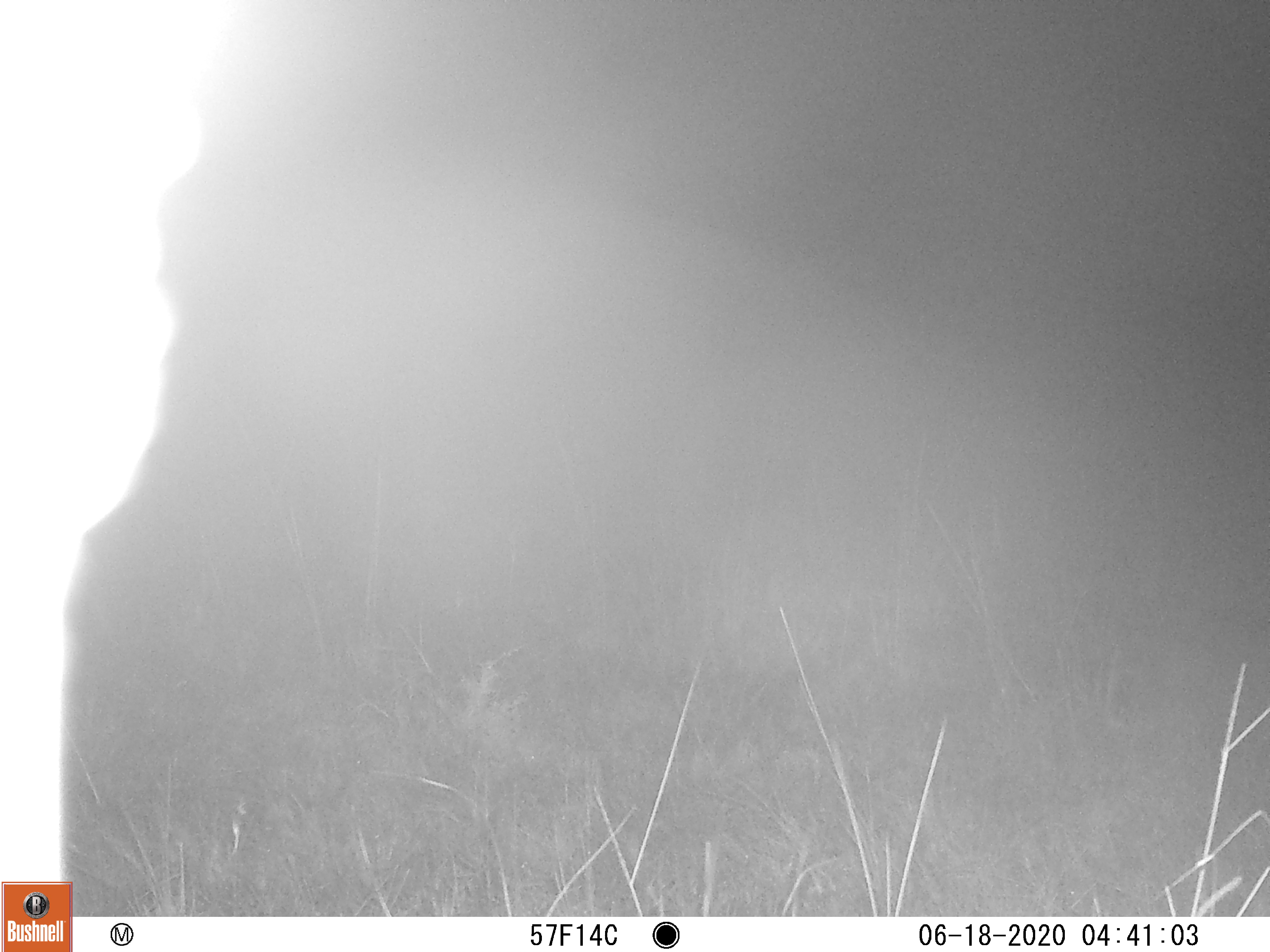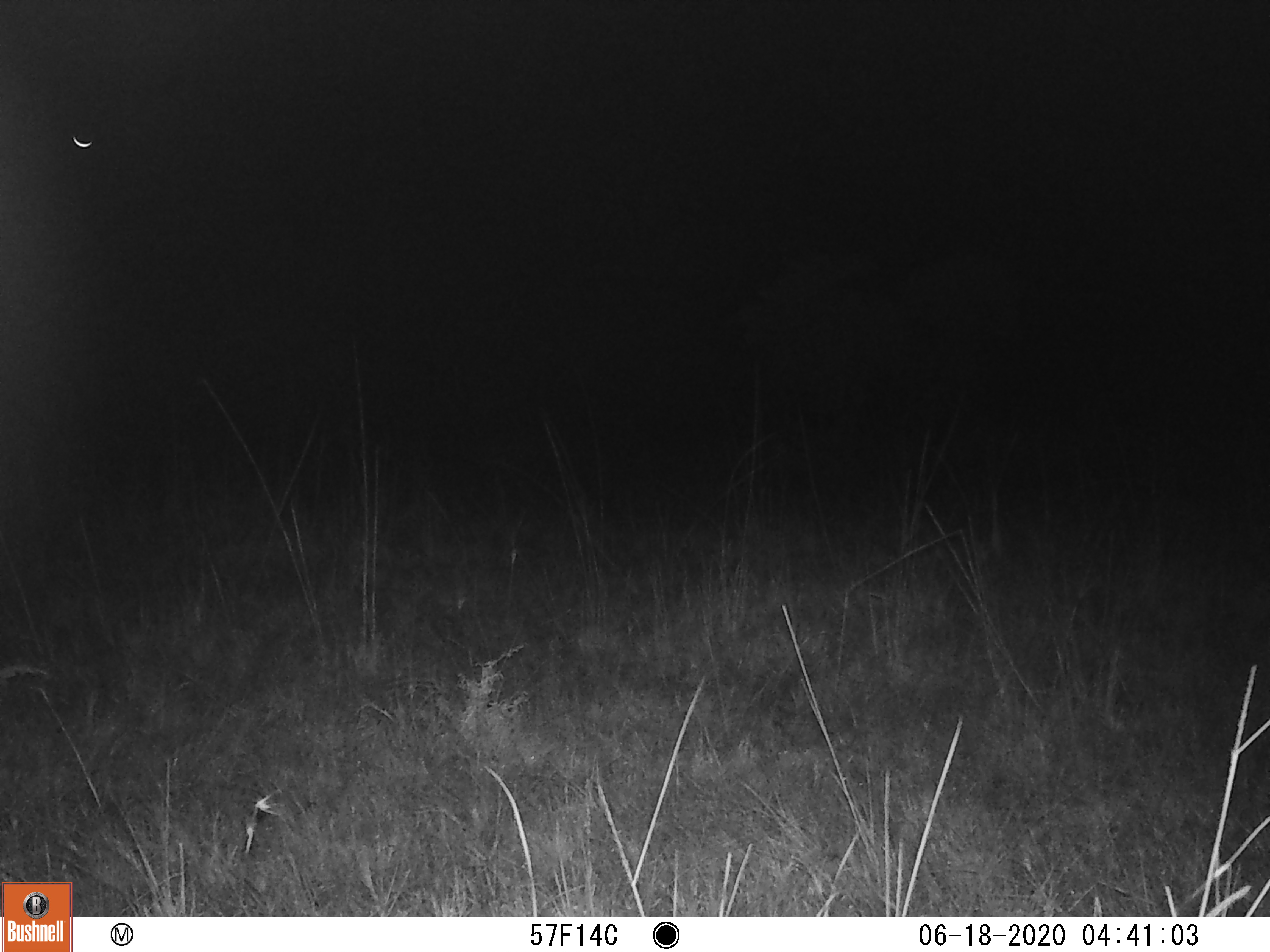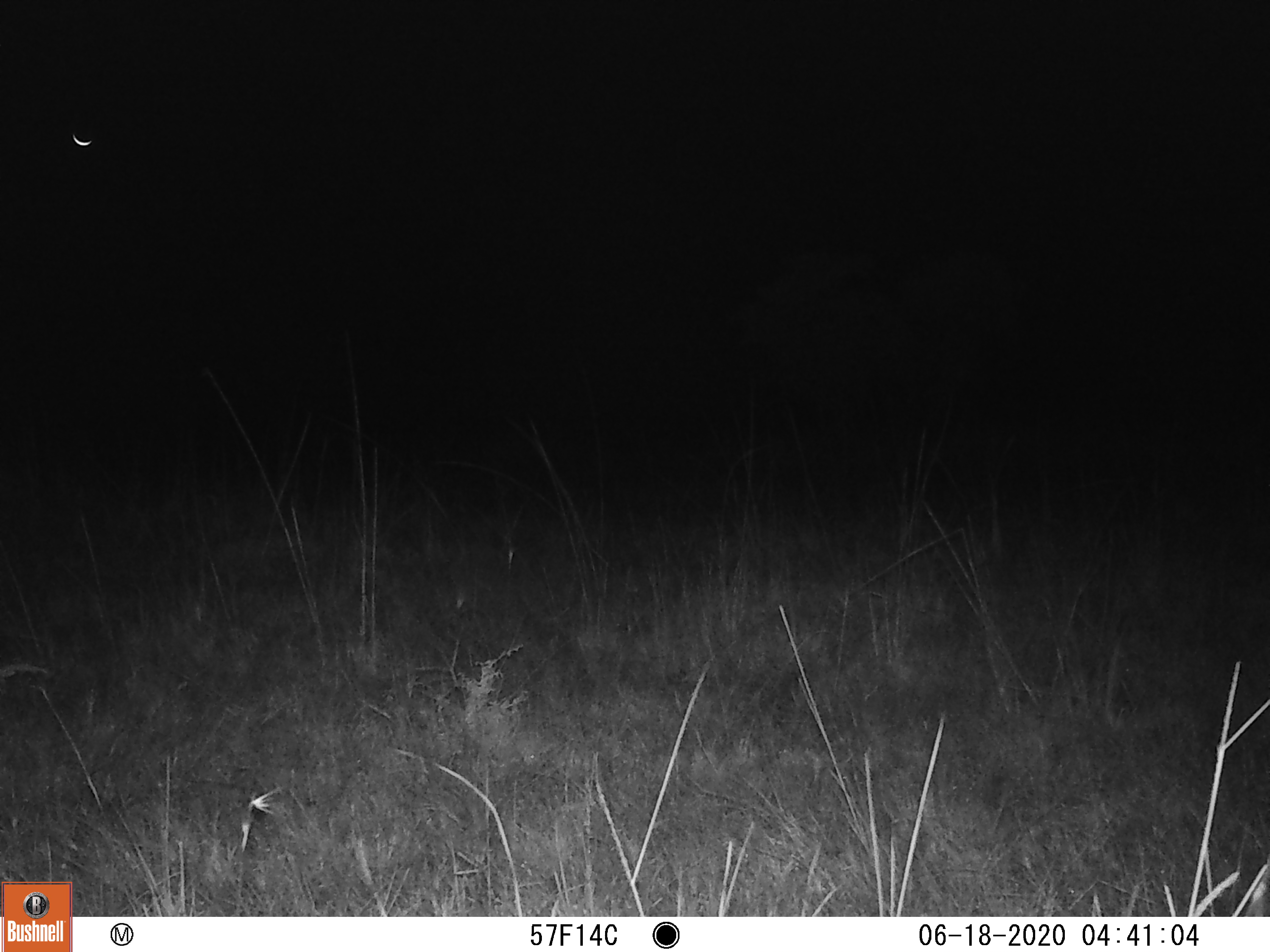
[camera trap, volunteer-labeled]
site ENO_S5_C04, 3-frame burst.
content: unidentified animal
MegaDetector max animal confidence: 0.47